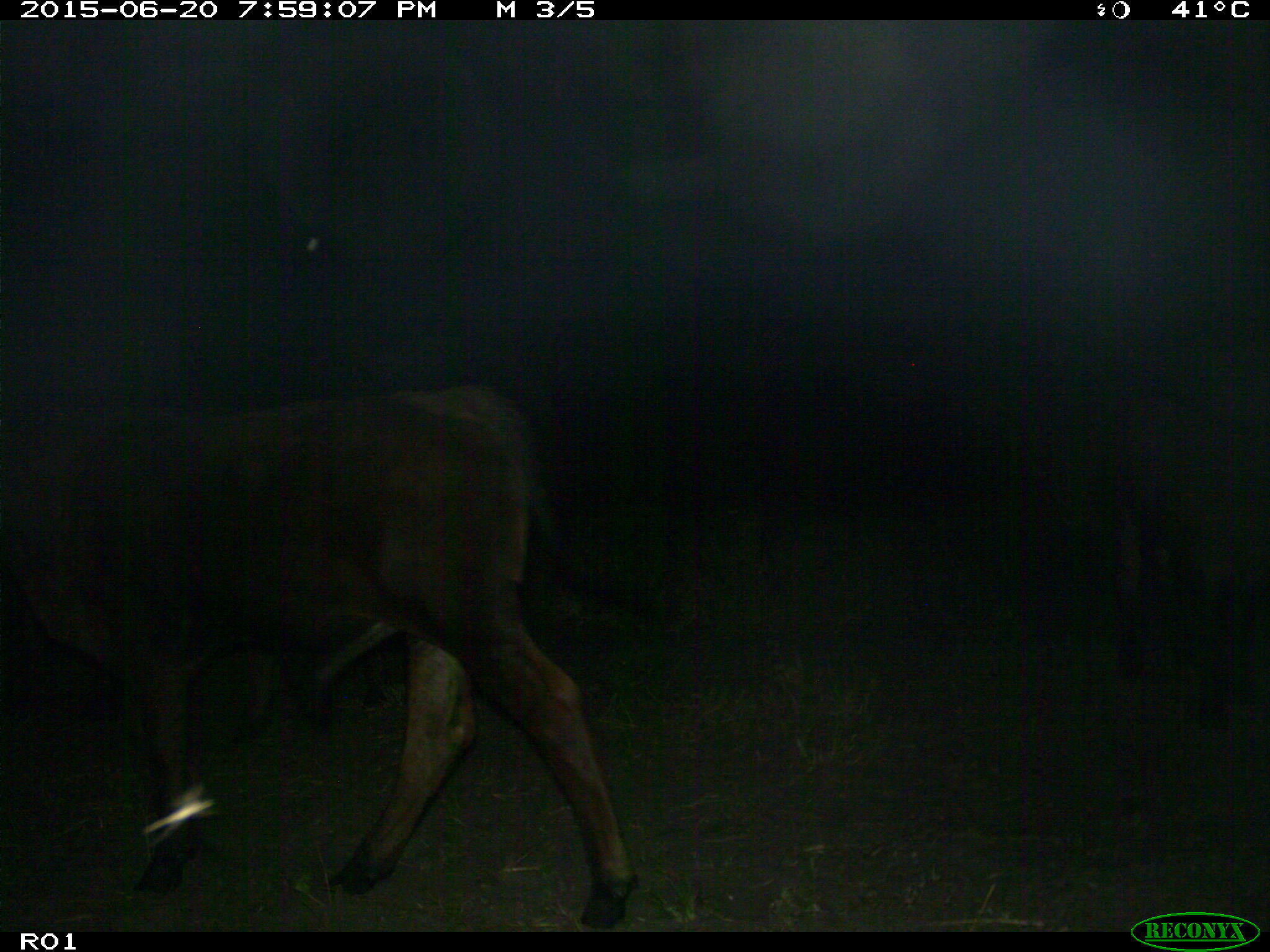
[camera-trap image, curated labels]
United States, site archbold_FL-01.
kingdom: Animalia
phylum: Chordata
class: Mammalia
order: Artiodactyla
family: Bovidae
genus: Bos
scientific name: Bos taurus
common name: domestic cow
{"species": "Bos taurus (domestic cow)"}